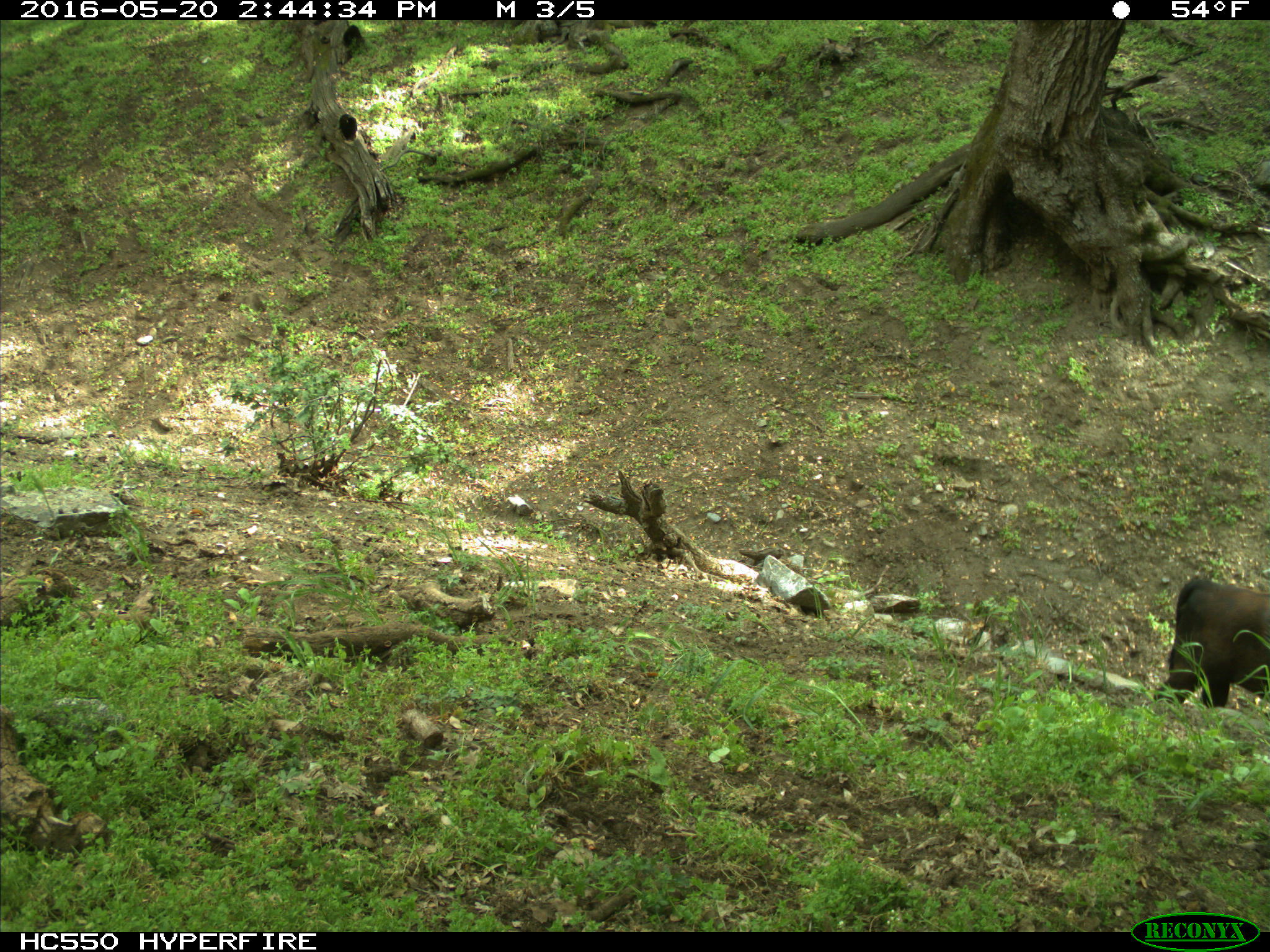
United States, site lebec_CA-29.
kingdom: Animalia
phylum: Chordata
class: Mammalia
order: Artiodactyla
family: Bovidae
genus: Bos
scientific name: Bos taurus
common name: domestic cow